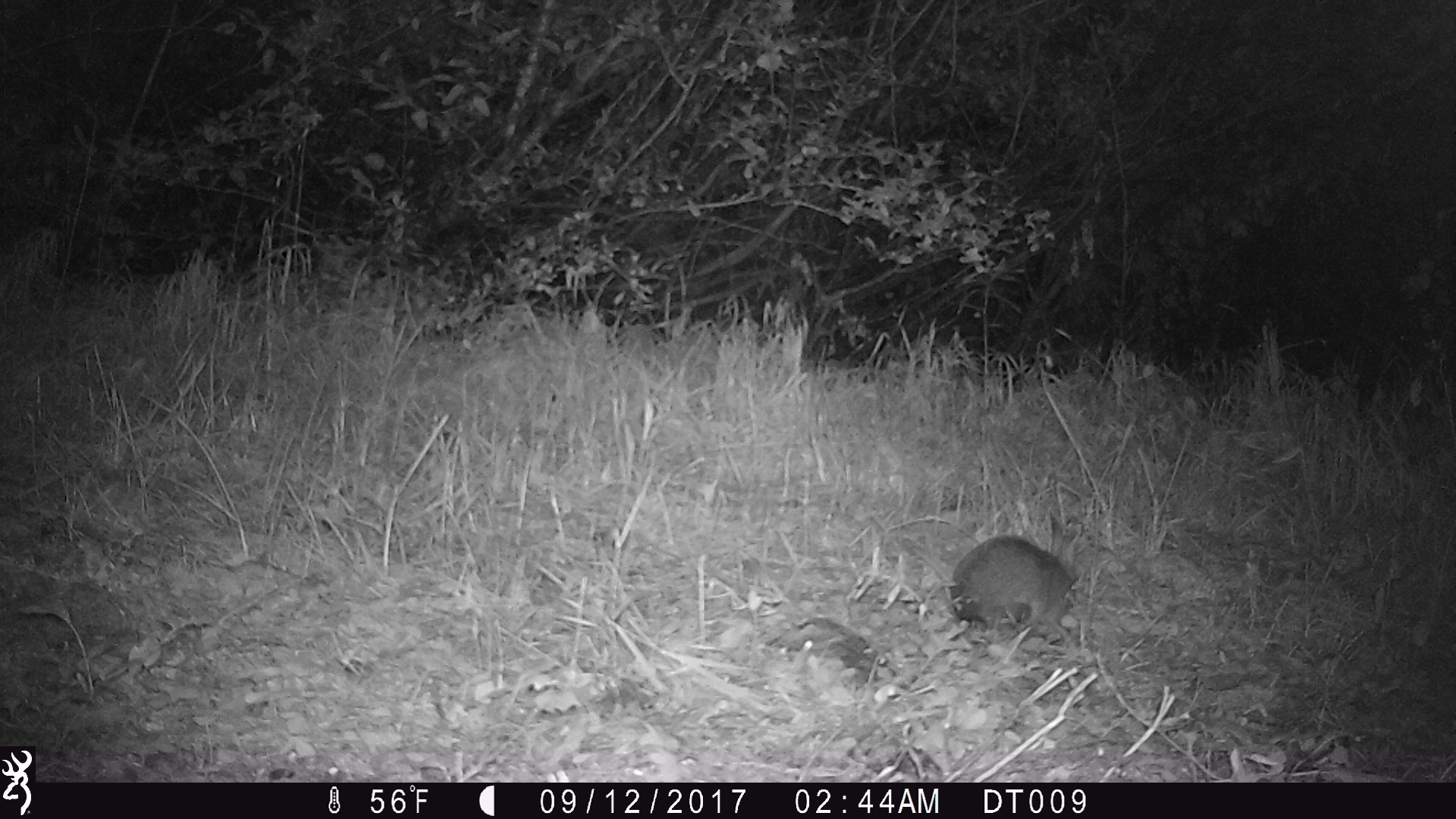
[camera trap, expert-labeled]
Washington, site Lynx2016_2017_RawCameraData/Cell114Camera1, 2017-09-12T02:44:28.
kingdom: Animalia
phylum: Chordata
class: Mammalia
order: Lagomorpha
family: Leporidae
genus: Lepus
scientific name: Lepus americanus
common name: snowshoe hare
Lepus americanus (snowshoe hare). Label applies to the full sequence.